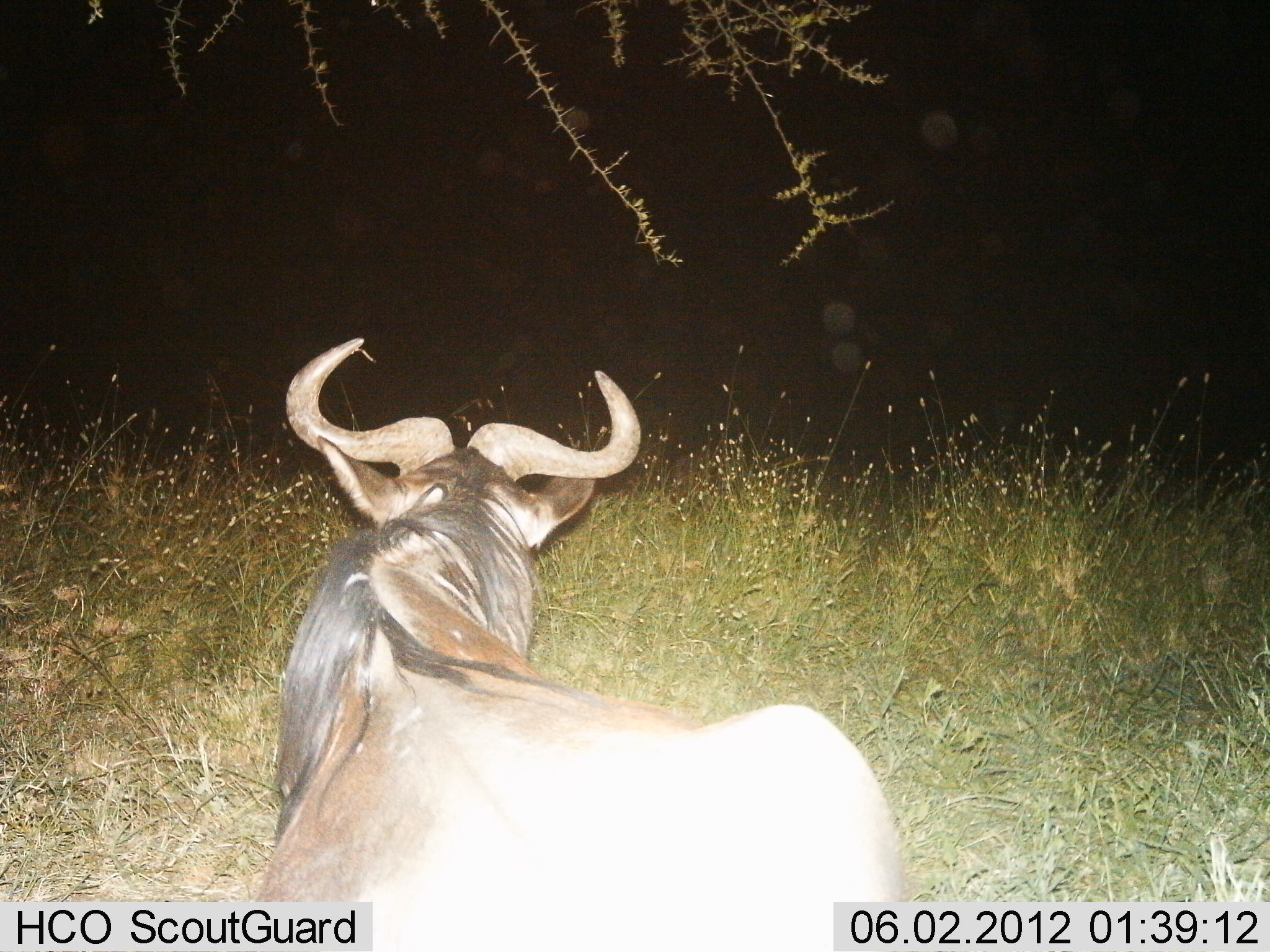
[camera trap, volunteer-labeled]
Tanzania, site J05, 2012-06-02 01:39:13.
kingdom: Animalia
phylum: Chordata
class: Mammalia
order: Artiodactyla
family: Bovidae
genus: Connochaetes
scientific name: Connochaetes taurinus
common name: blue wildebeest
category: wildebeest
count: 1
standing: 30%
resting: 60%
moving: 20%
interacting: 0%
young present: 0%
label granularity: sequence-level